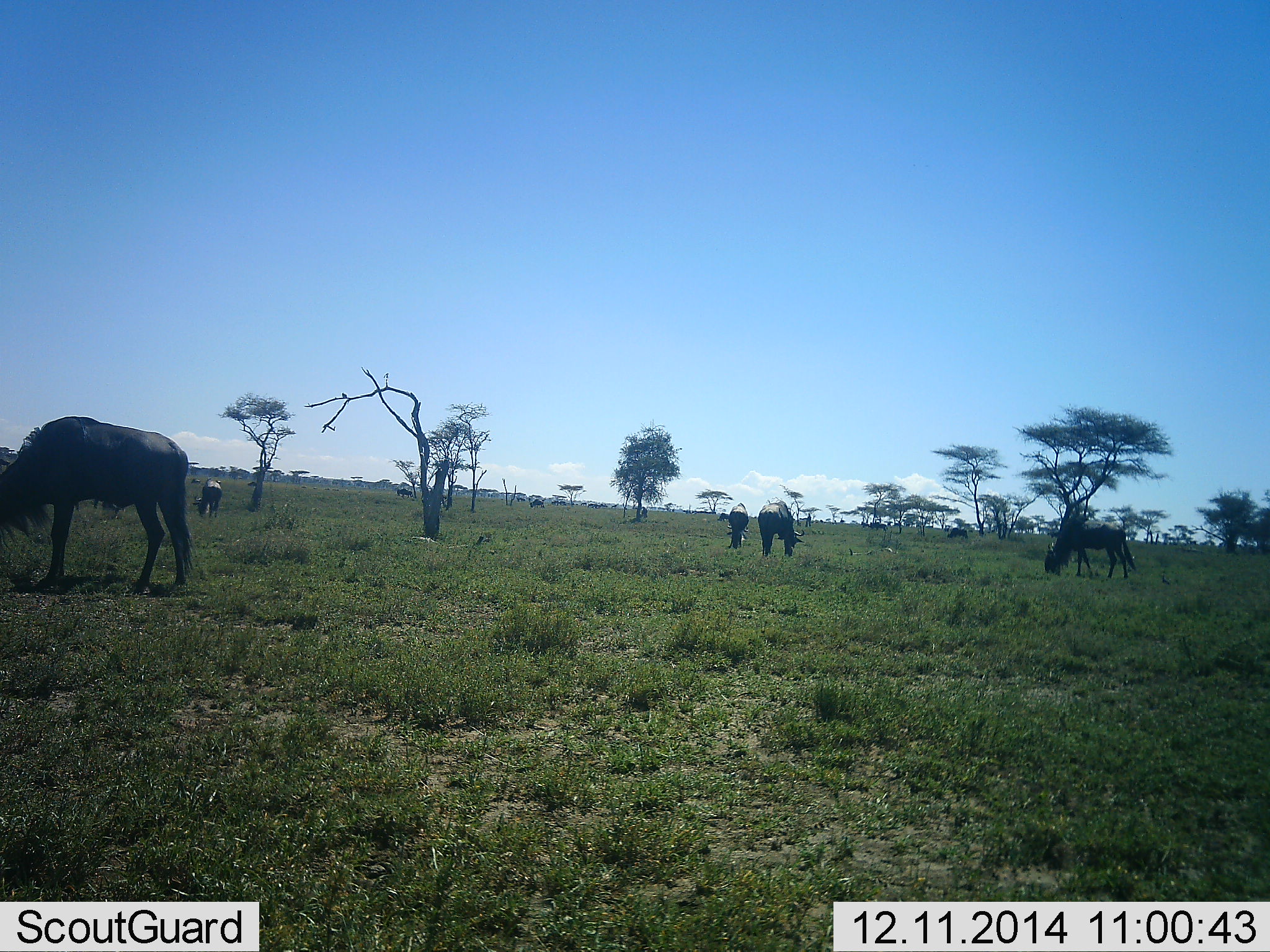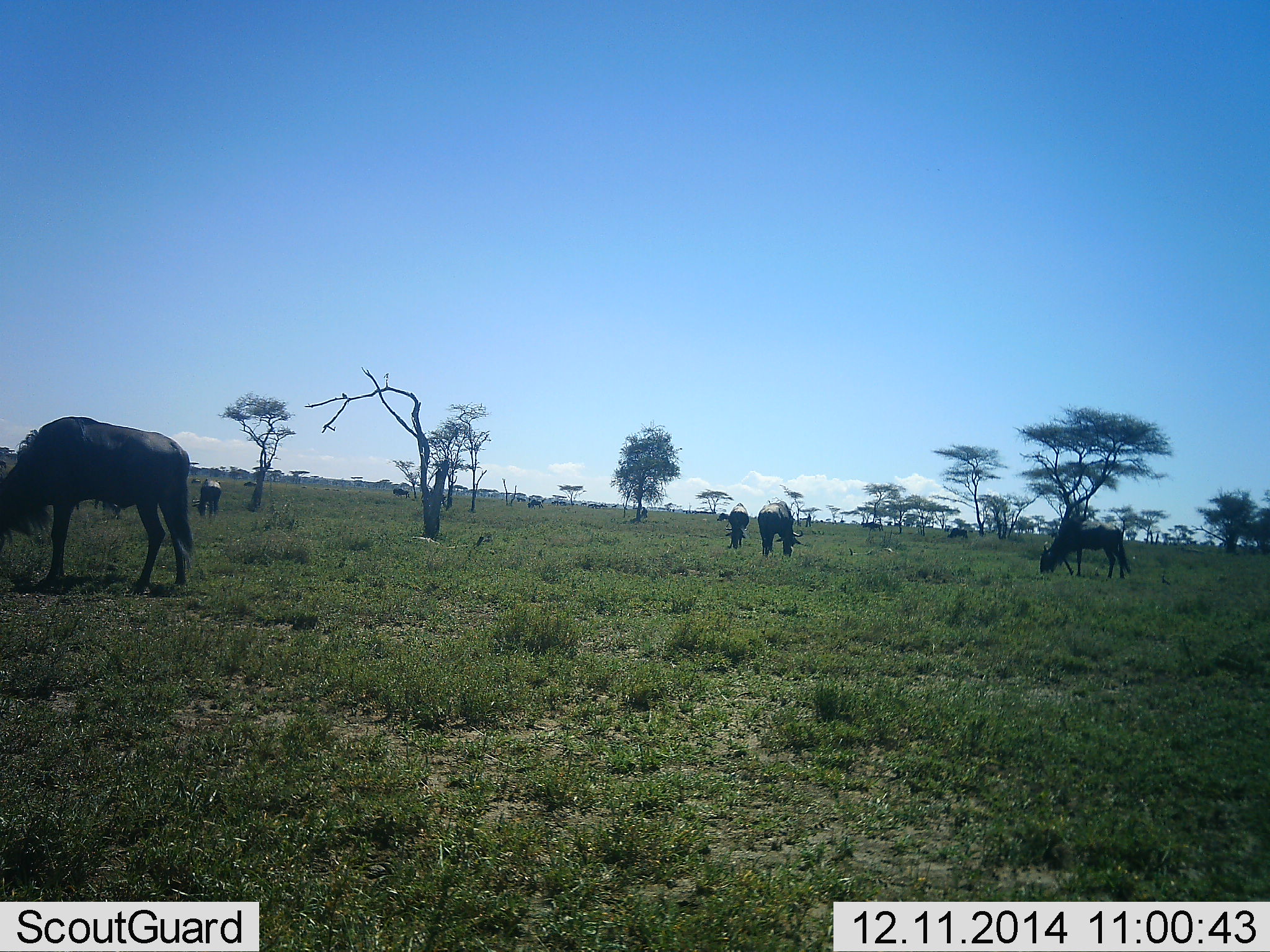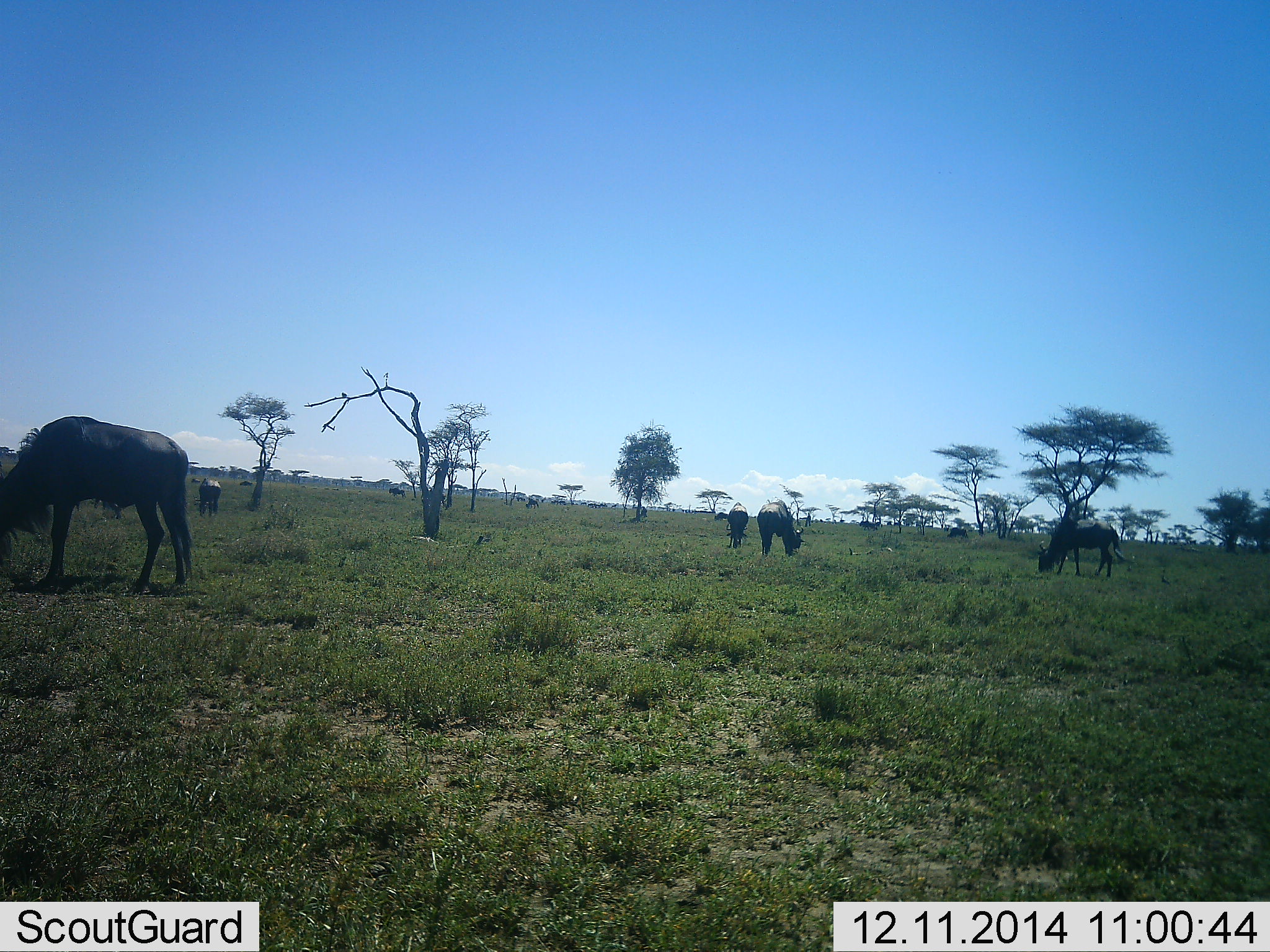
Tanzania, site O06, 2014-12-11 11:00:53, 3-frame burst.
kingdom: Animalia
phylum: Chordata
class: Mammalia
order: Artiodactyla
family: Bovidae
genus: Connochaetes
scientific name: Connochaetes taurinus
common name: blue wildebeest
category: wildebeest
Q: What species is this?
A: Wildebeest (blue wildebeest) (Connochaetes taurinus).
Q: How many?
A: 11-50.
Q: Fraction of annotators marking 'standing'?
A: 20%.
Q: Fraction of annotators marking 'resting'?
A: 0%.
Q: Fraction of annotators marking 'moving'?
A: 40%.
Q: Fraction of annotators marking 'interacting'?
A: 0%.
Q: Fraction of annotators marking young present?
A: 0%.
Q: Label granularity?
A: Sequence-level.